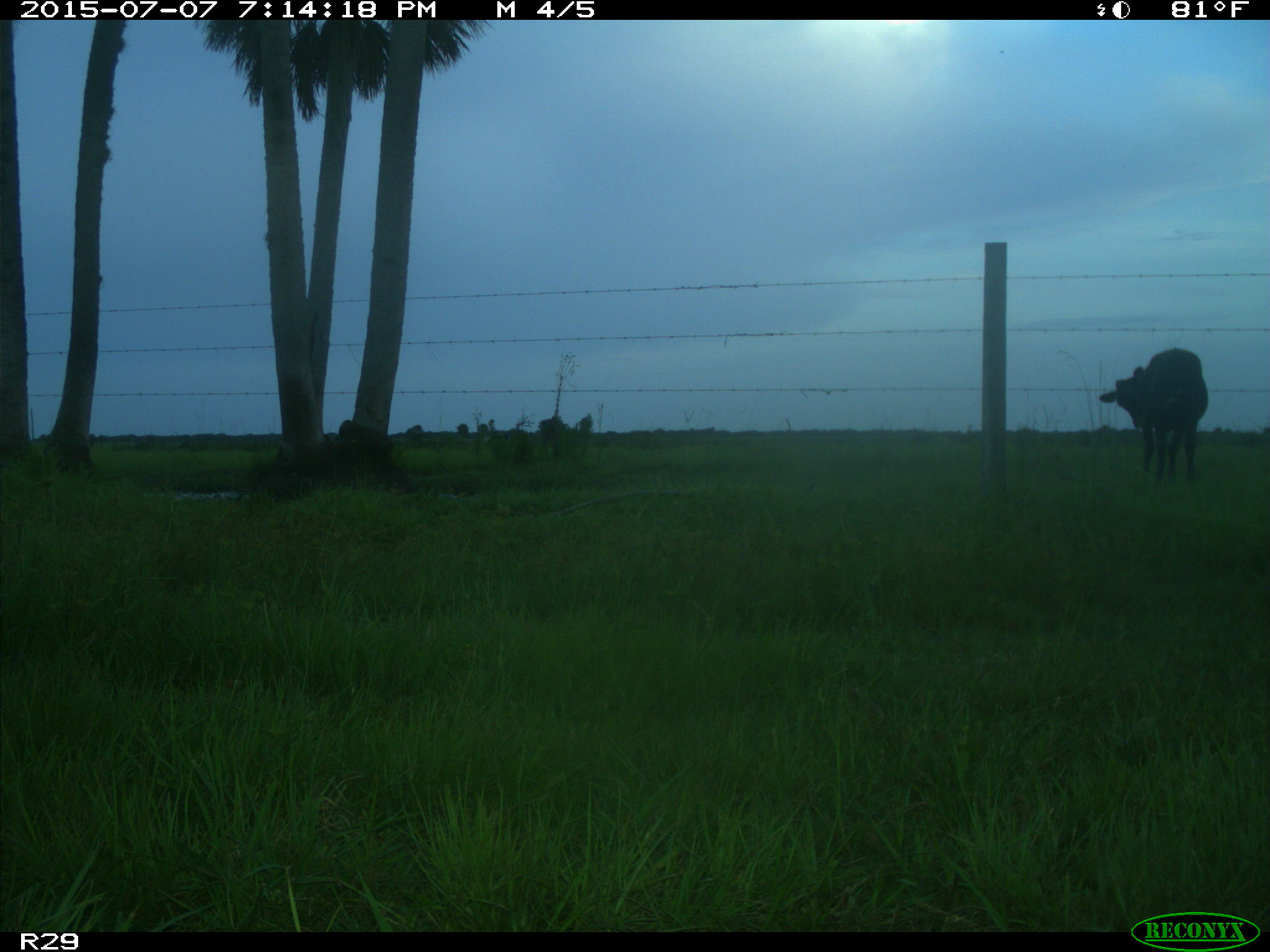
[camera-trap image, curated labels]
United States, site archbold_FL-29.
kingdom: Animalia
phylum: Chordata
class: Mammalia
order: Artiodactyla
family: Bovidae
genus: Bos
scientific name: Bos taurus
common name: domestic cow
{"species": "Bos taurus (domestic cow)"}